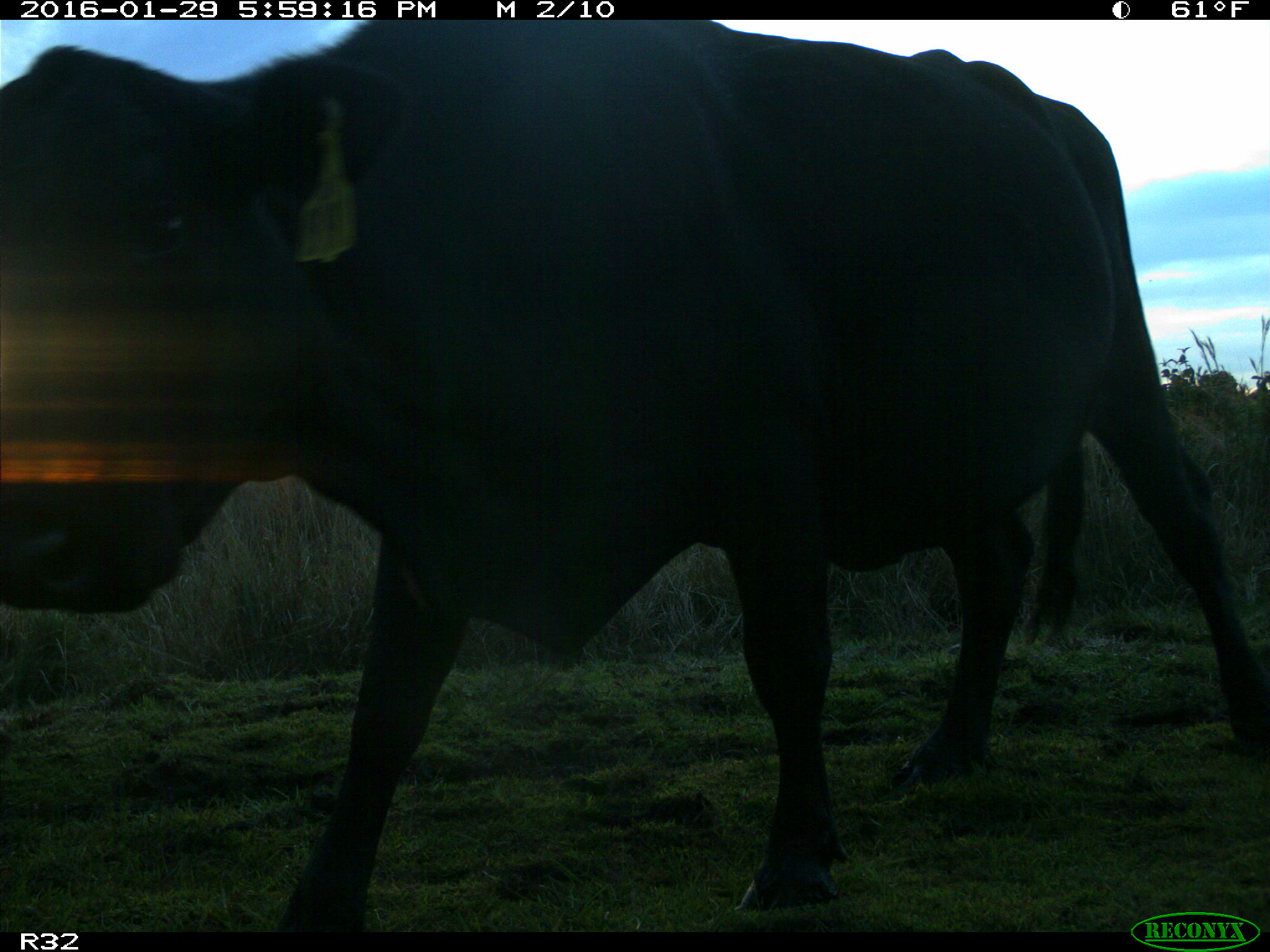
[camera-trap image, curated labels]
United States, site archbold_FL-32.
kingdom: Animalia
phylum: Chordata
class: Mammalia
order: Artiodactyla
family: Bovidae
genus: Bos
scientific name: Bos taurus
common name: domestic cow